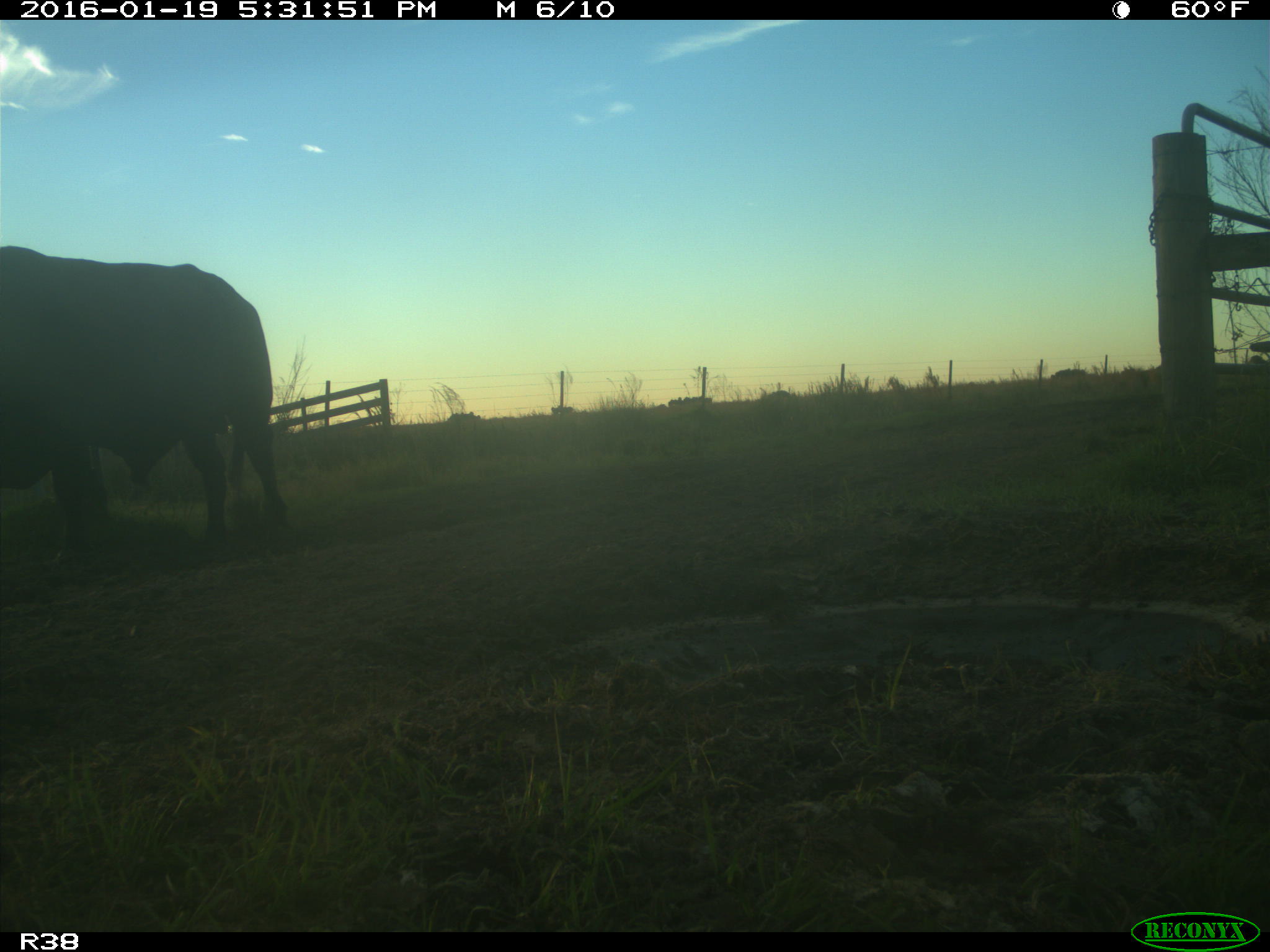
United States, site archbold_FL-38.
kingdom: Animalia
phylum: Chordata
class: Mammalia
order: Artiodactyla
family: Bovidae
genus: Bos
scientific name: Bos taurus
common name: domestic cow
Bos taurus (domestic cow).